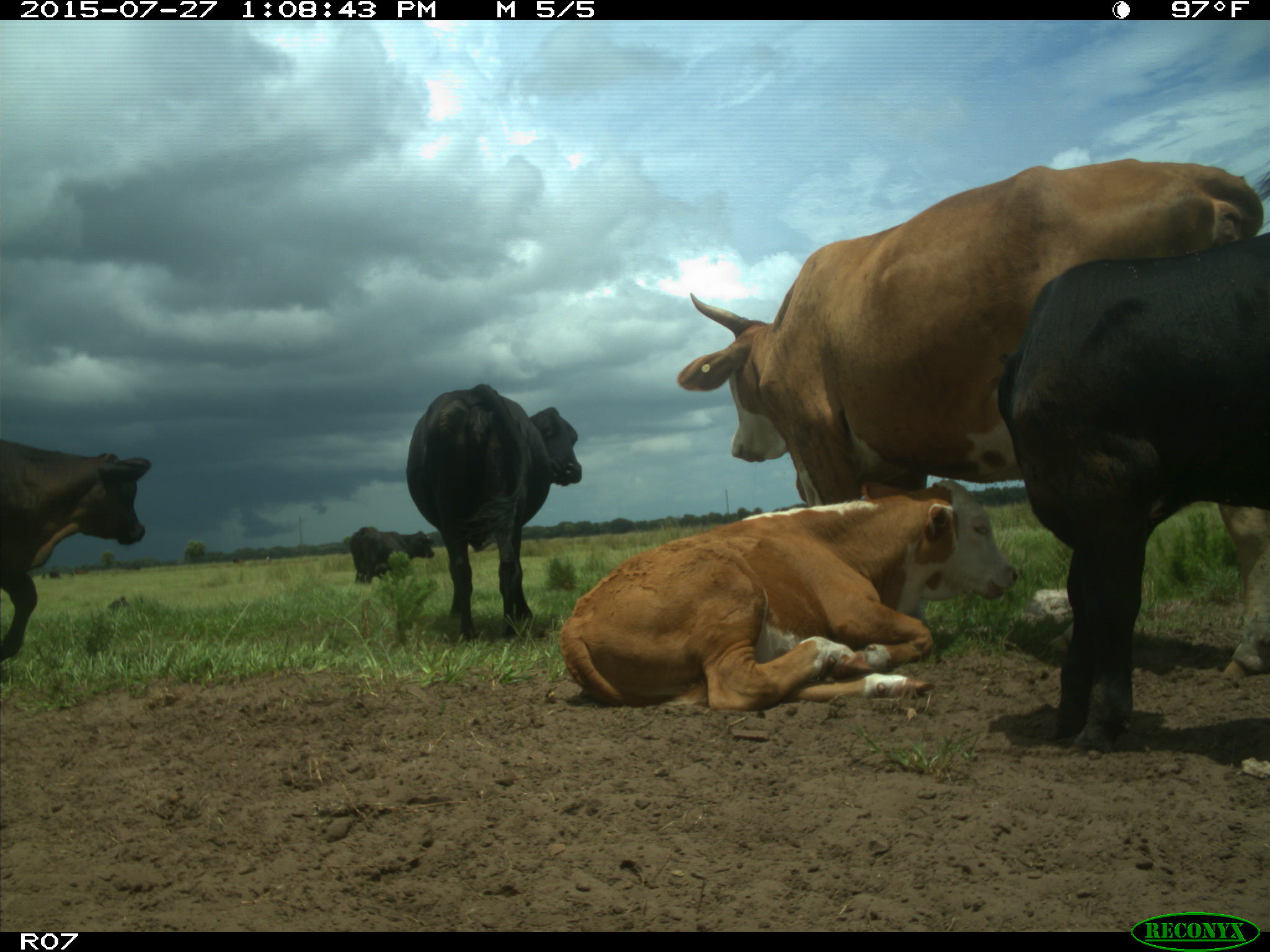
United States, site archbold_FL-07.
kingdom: Animalia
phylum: Chordata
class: Mammalia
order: Artiodactyla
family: Bovidae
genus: Bos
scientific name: Bos taurus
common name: domestic cow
Bos taurus (domestic cow).